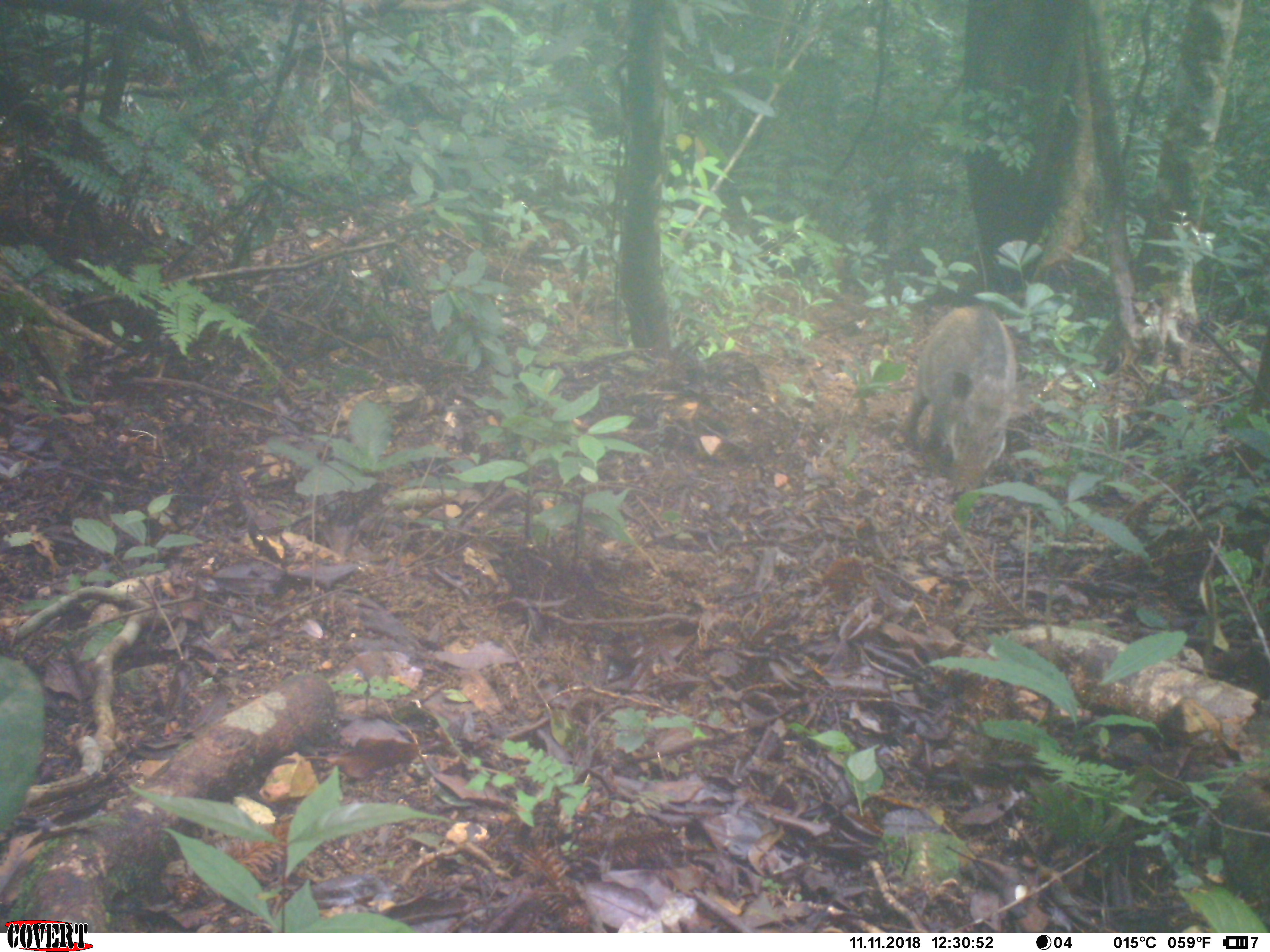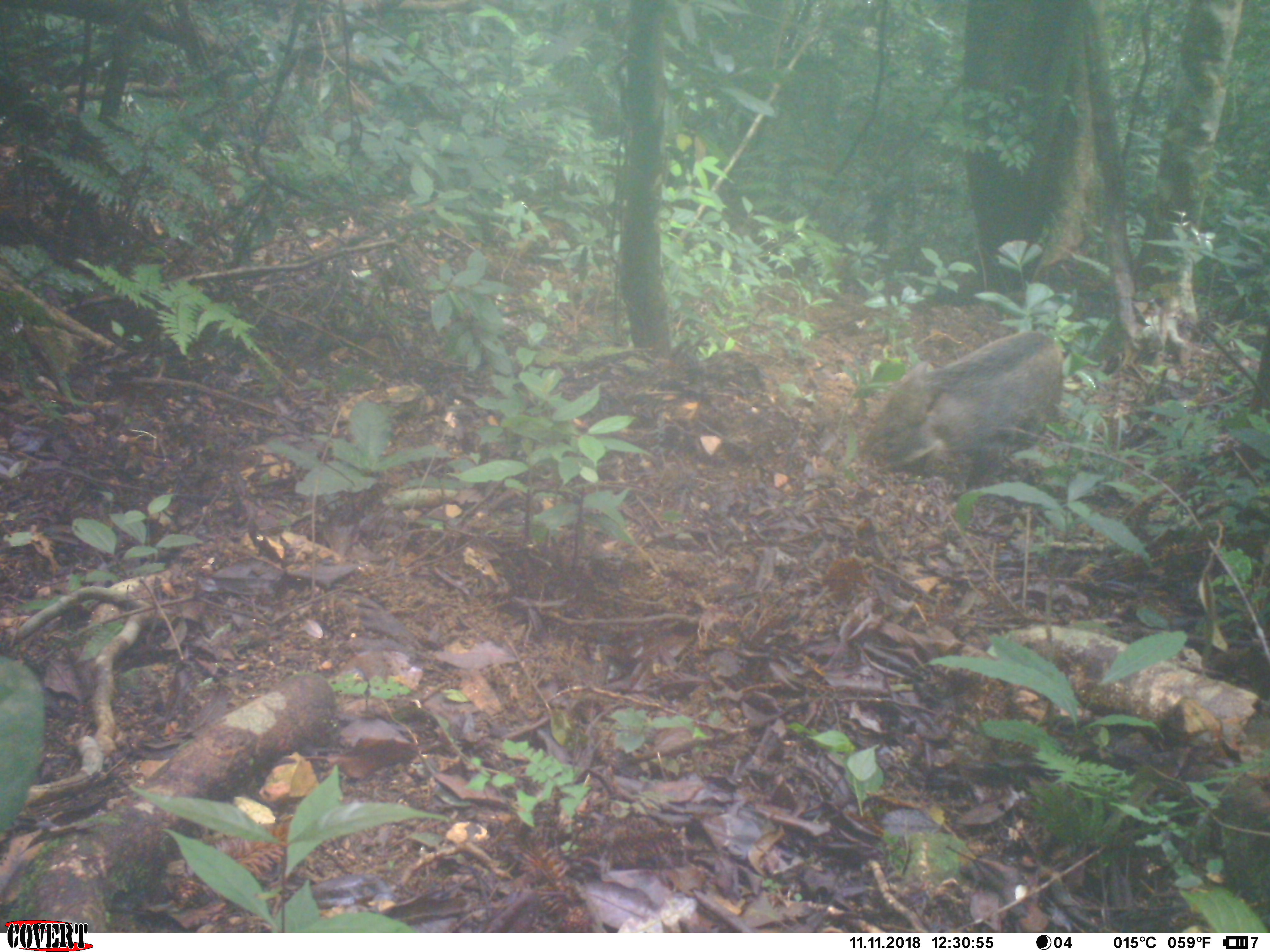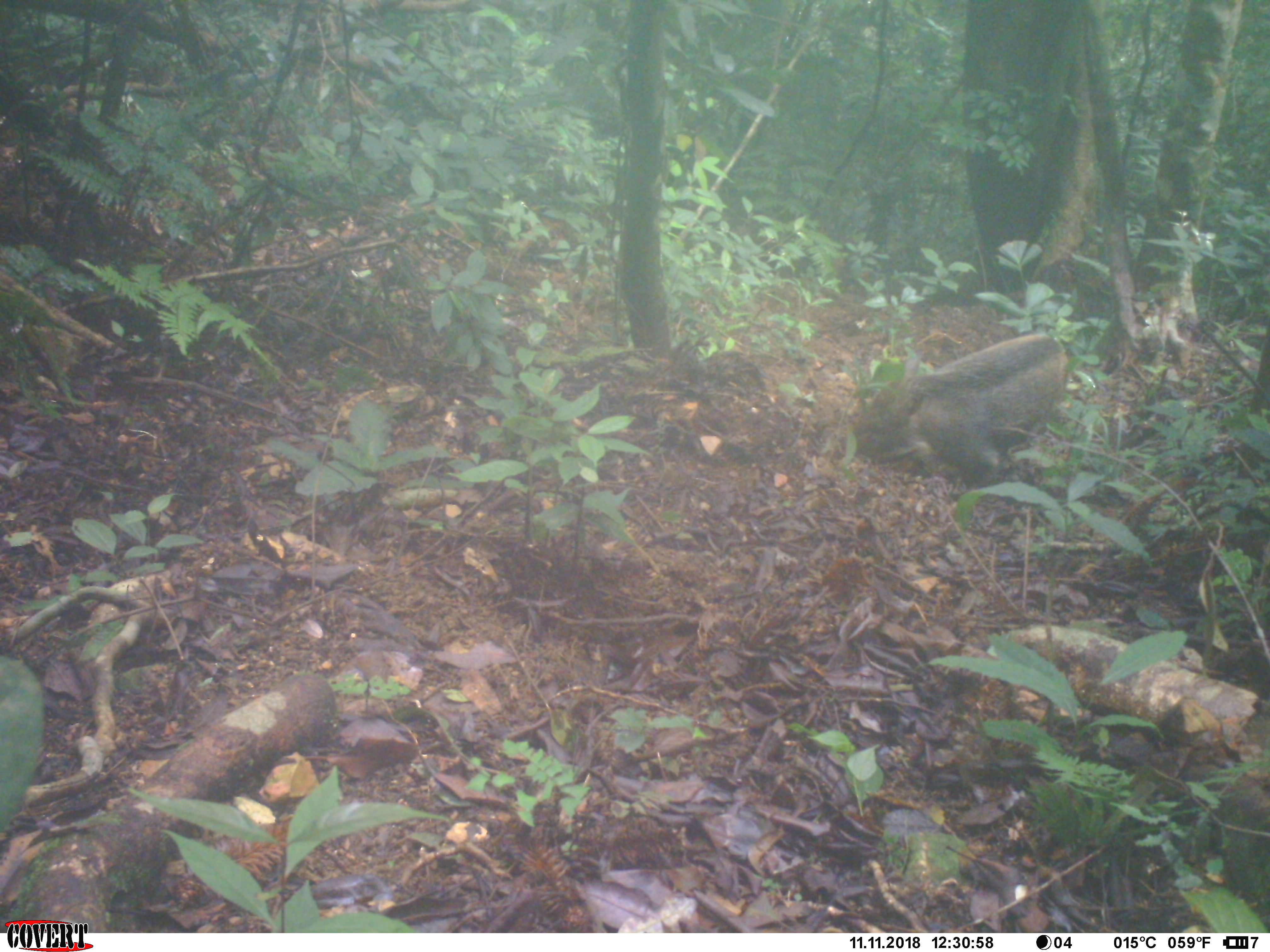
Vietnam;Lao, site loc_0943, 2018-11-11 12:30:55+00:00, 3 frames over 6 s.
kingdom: Animalia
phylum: Chordata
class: Mammalia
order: Artiodactyla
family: Suidae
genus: Sus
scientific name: Sus scrofa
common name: eurasian wild pig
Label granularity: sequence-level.